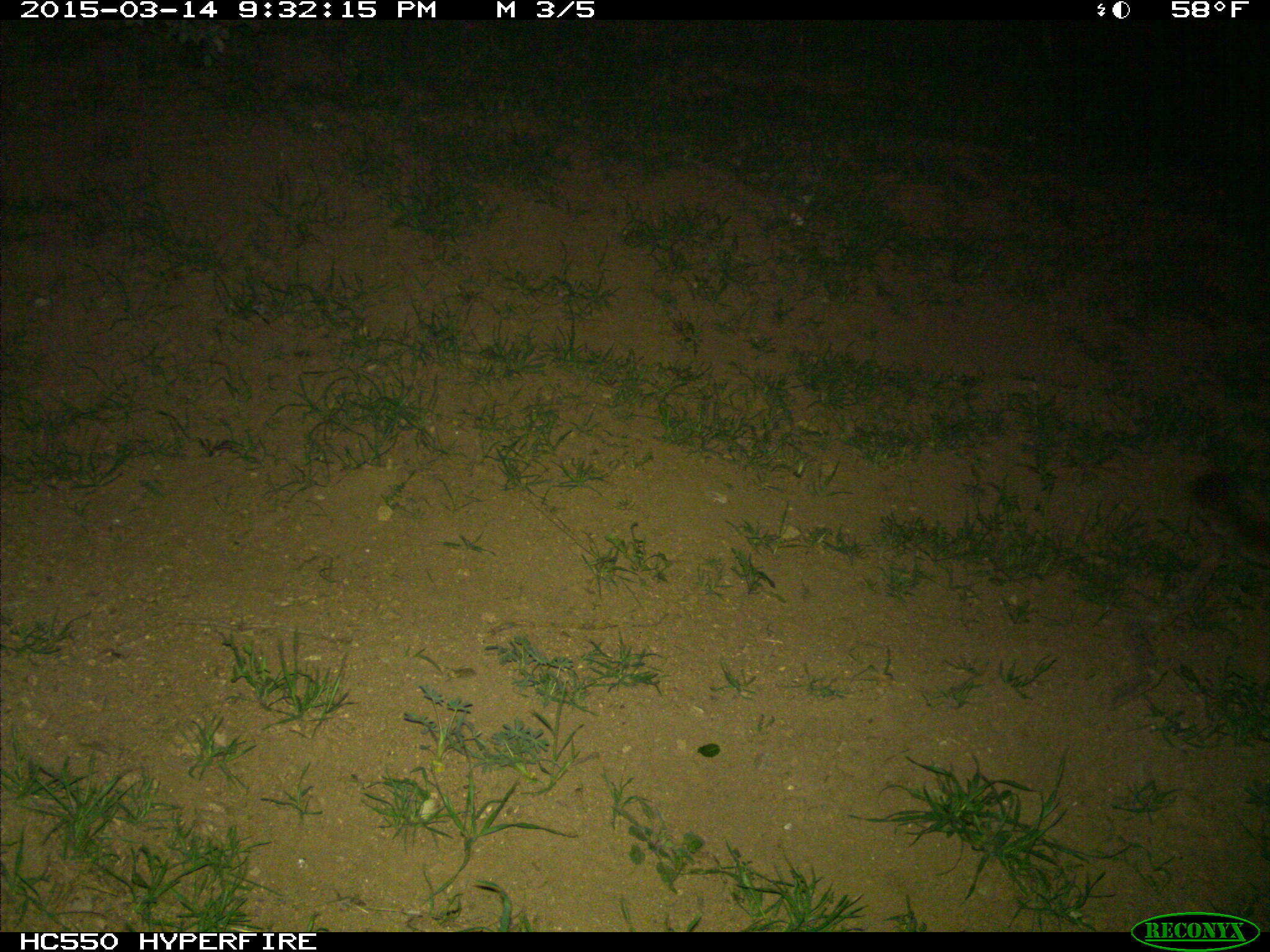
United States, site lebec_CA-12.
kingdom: Animalia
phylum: Chordata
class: Mammalia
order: Carnivora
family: Felidae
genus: Puma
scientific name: Puma concolor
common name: mountain lion